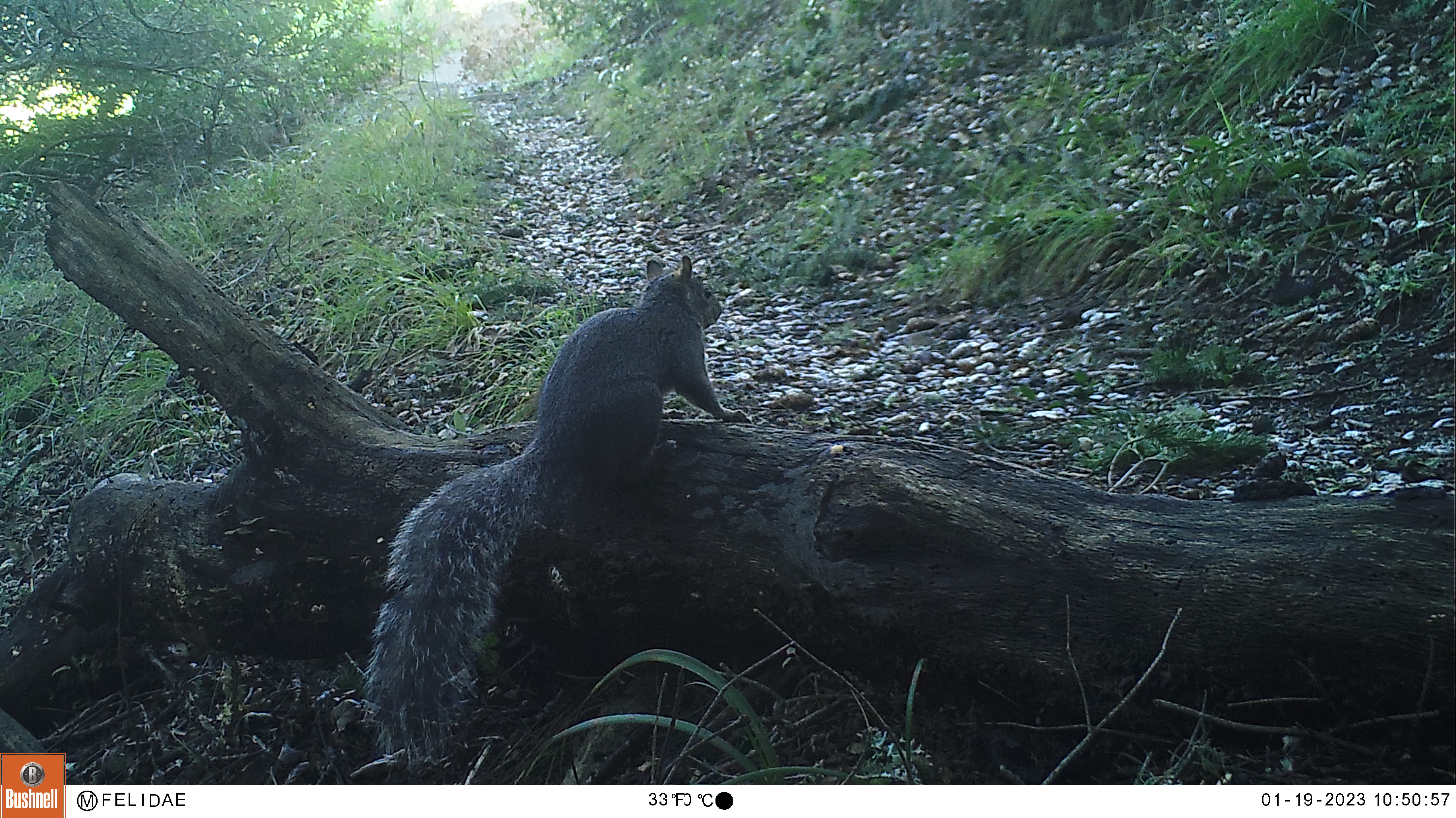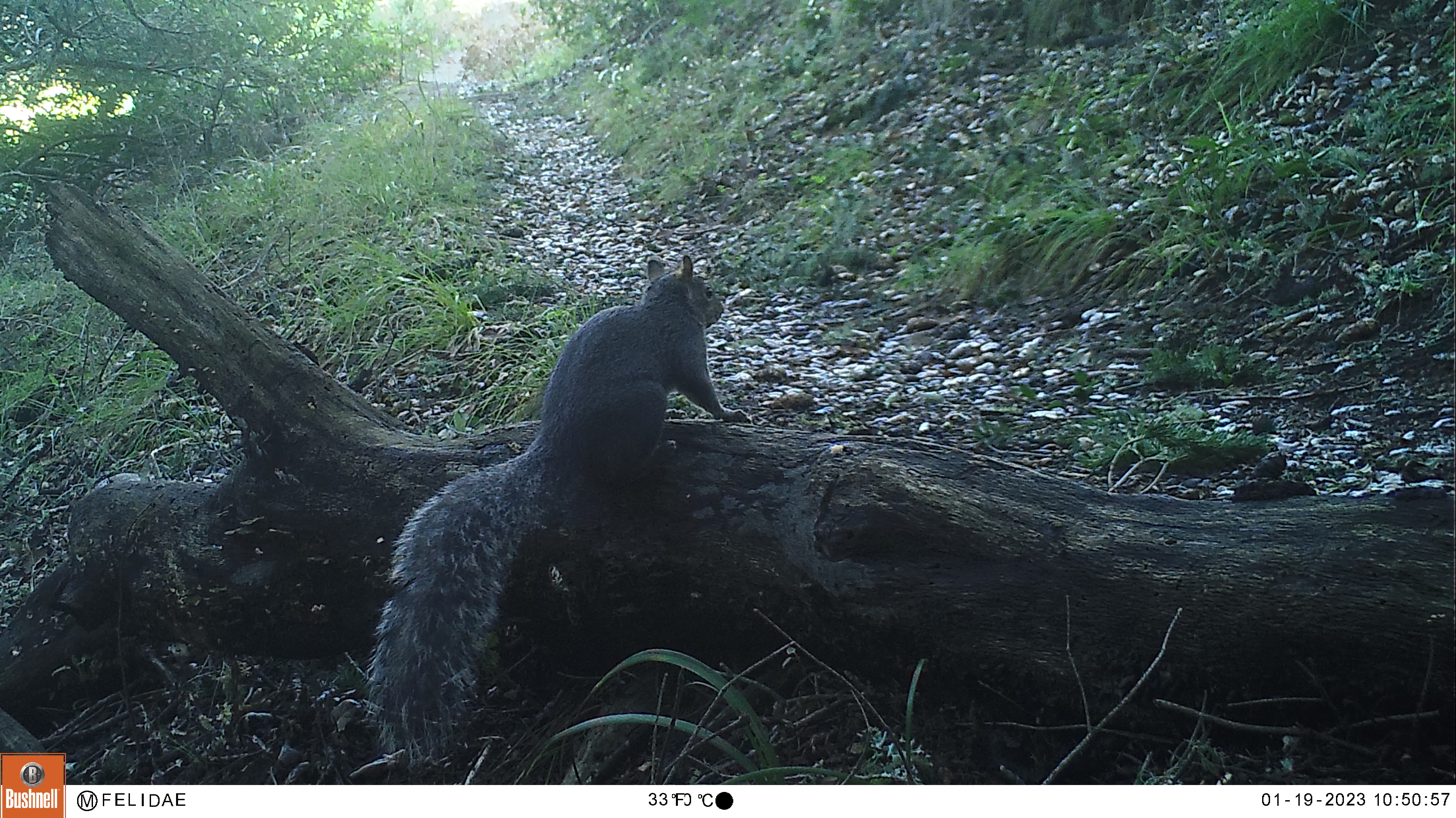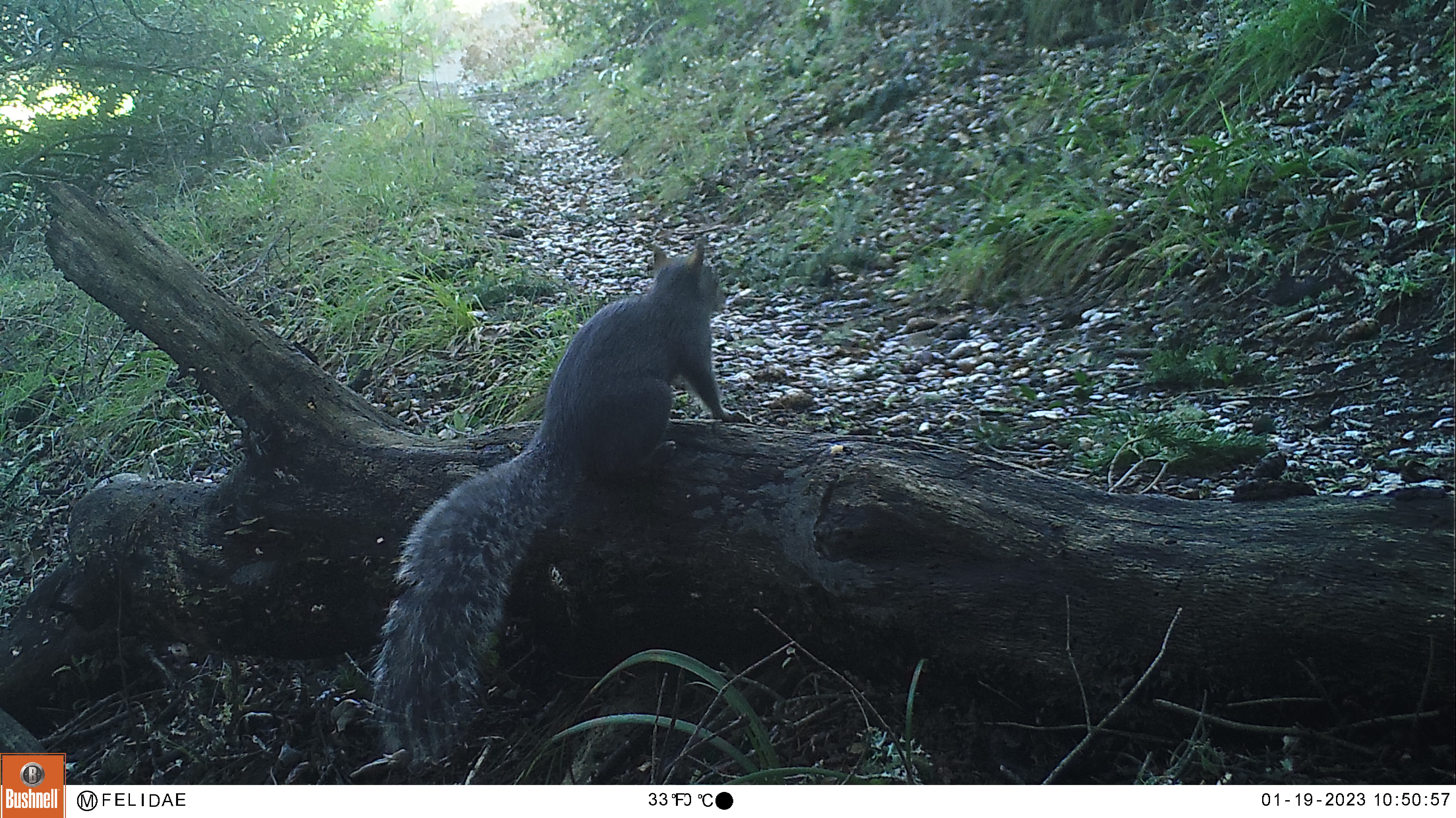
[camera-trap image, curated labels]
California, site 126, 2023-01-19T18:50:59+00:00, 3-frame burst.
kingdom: Animalia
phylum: Chordata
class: Mammalia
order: Rodentia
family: Sciuridae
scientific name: Sciuridae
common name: squirrel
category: unknown squirrel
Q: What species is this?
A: Unknown squirrel (squirrel) (Sciuridae).